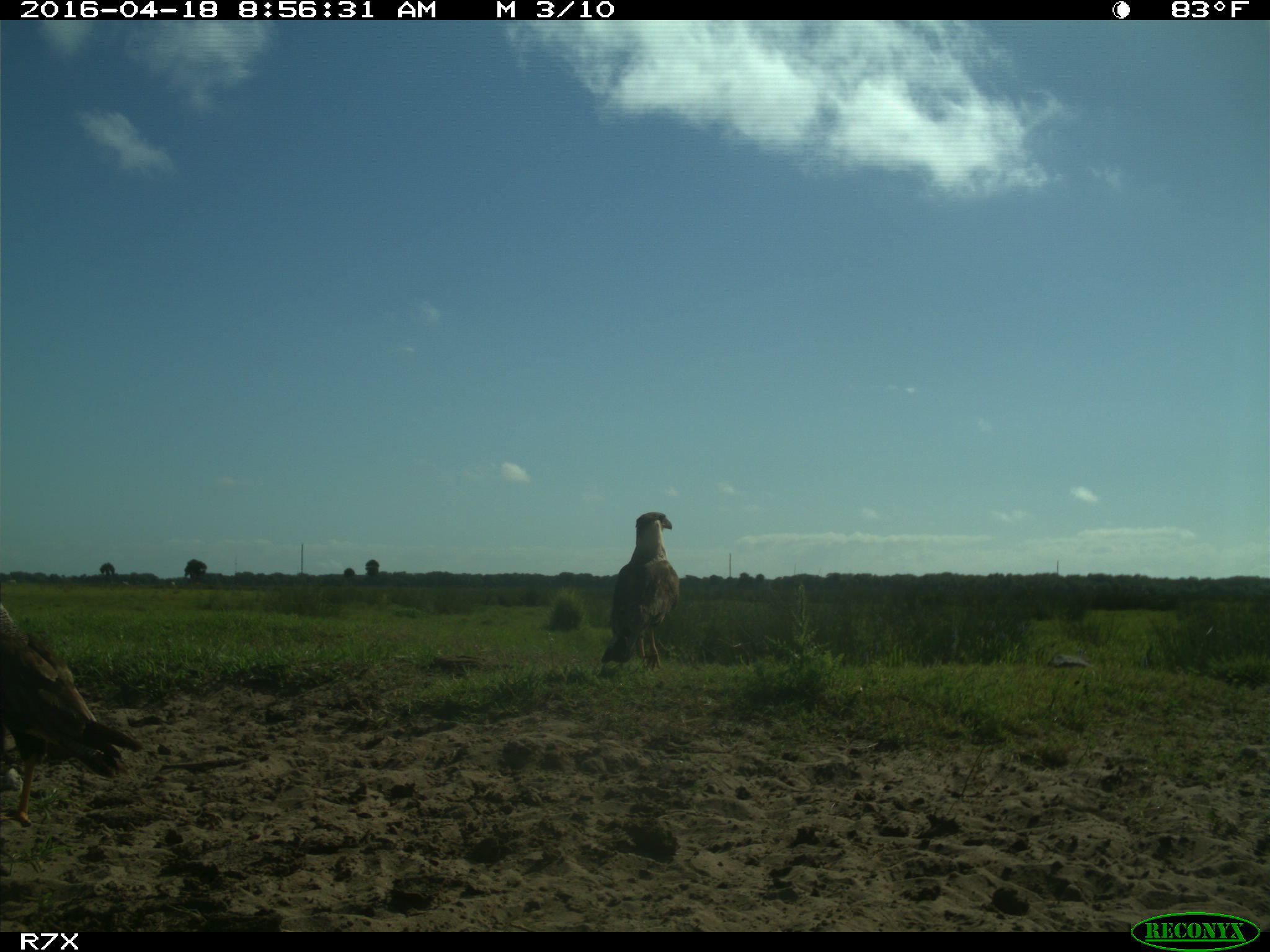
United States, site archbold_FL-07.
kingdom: Animalia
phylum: Chordata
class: Aves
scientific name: Aves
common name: birds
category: unidentified bird